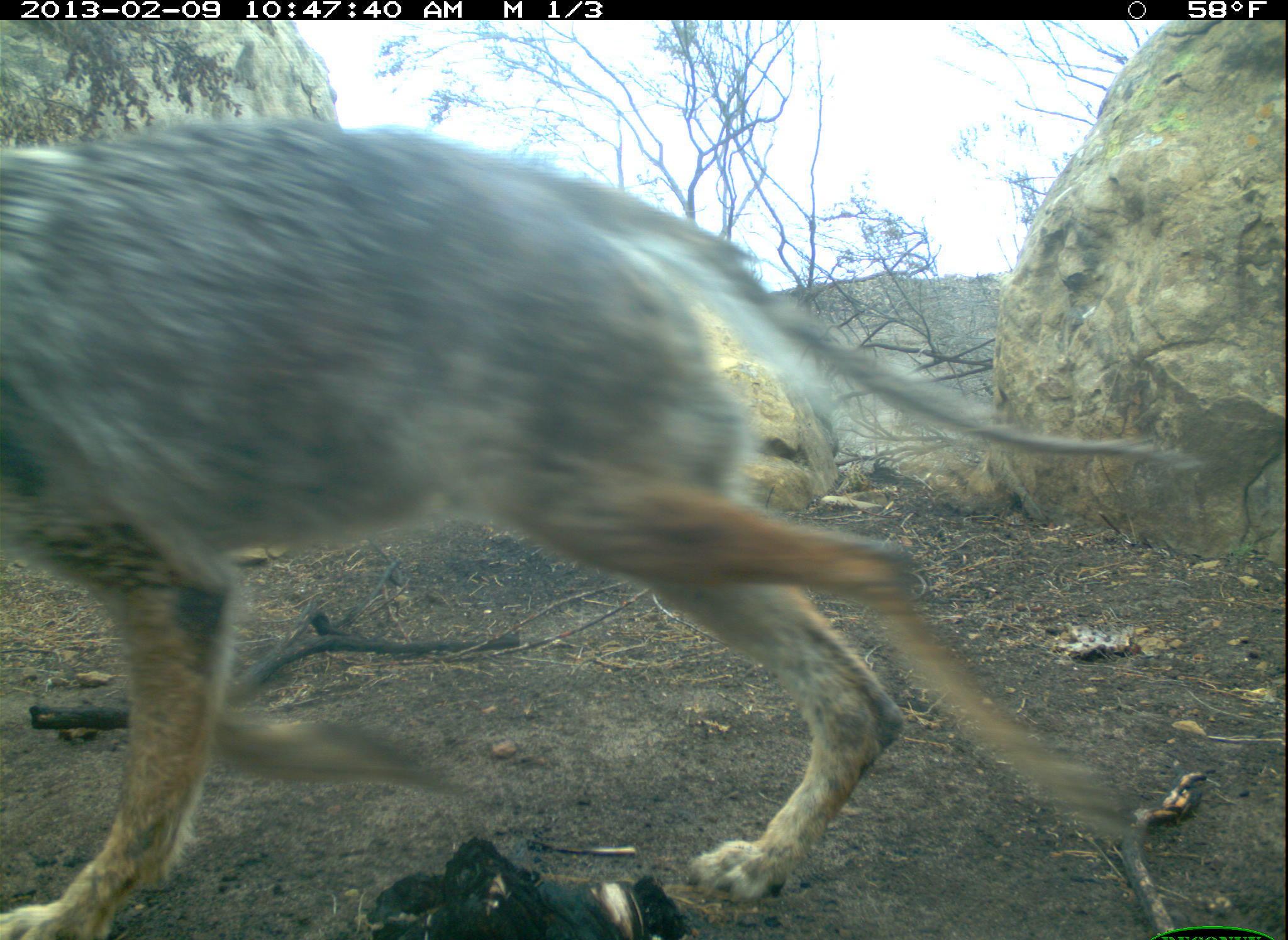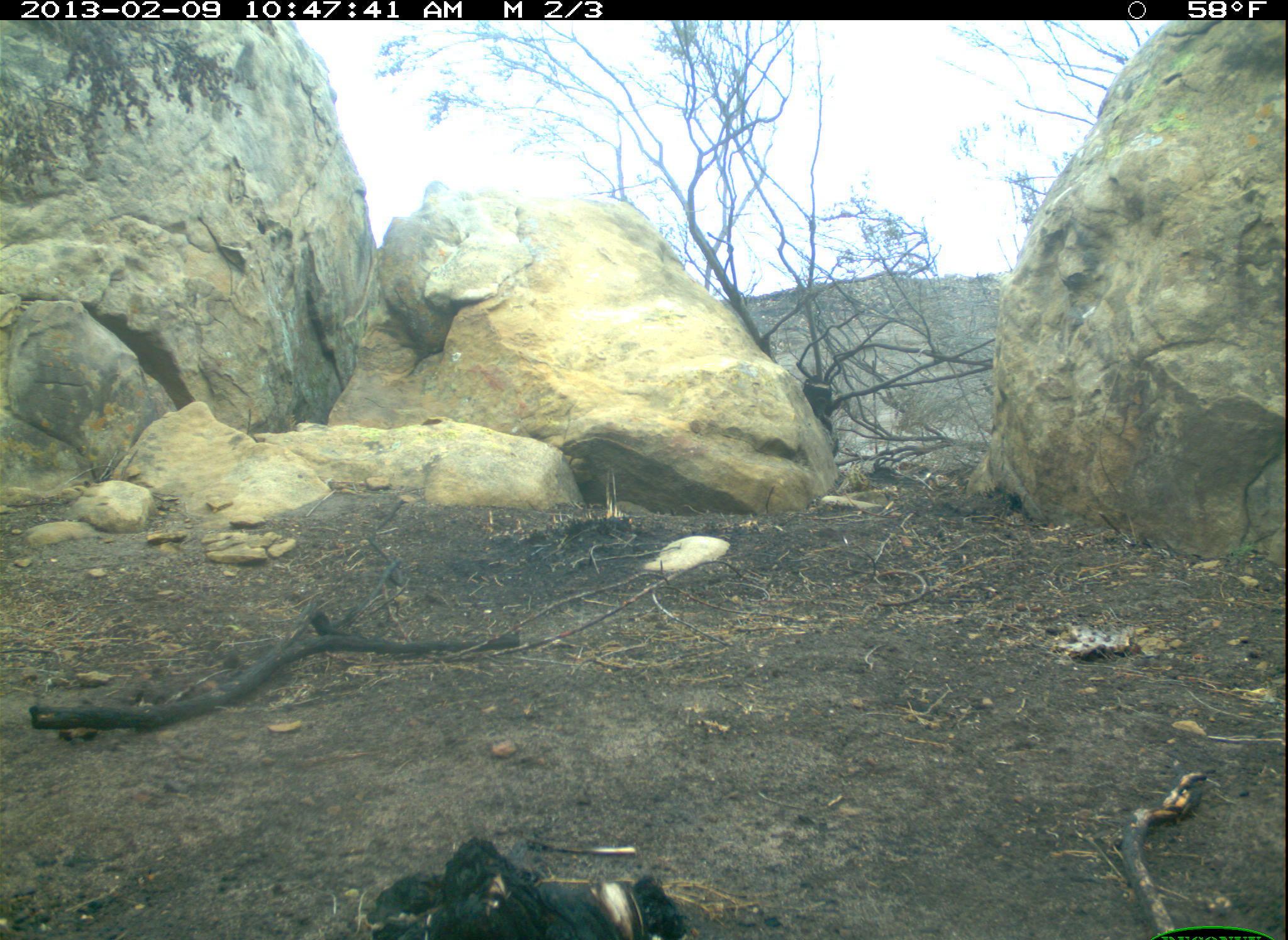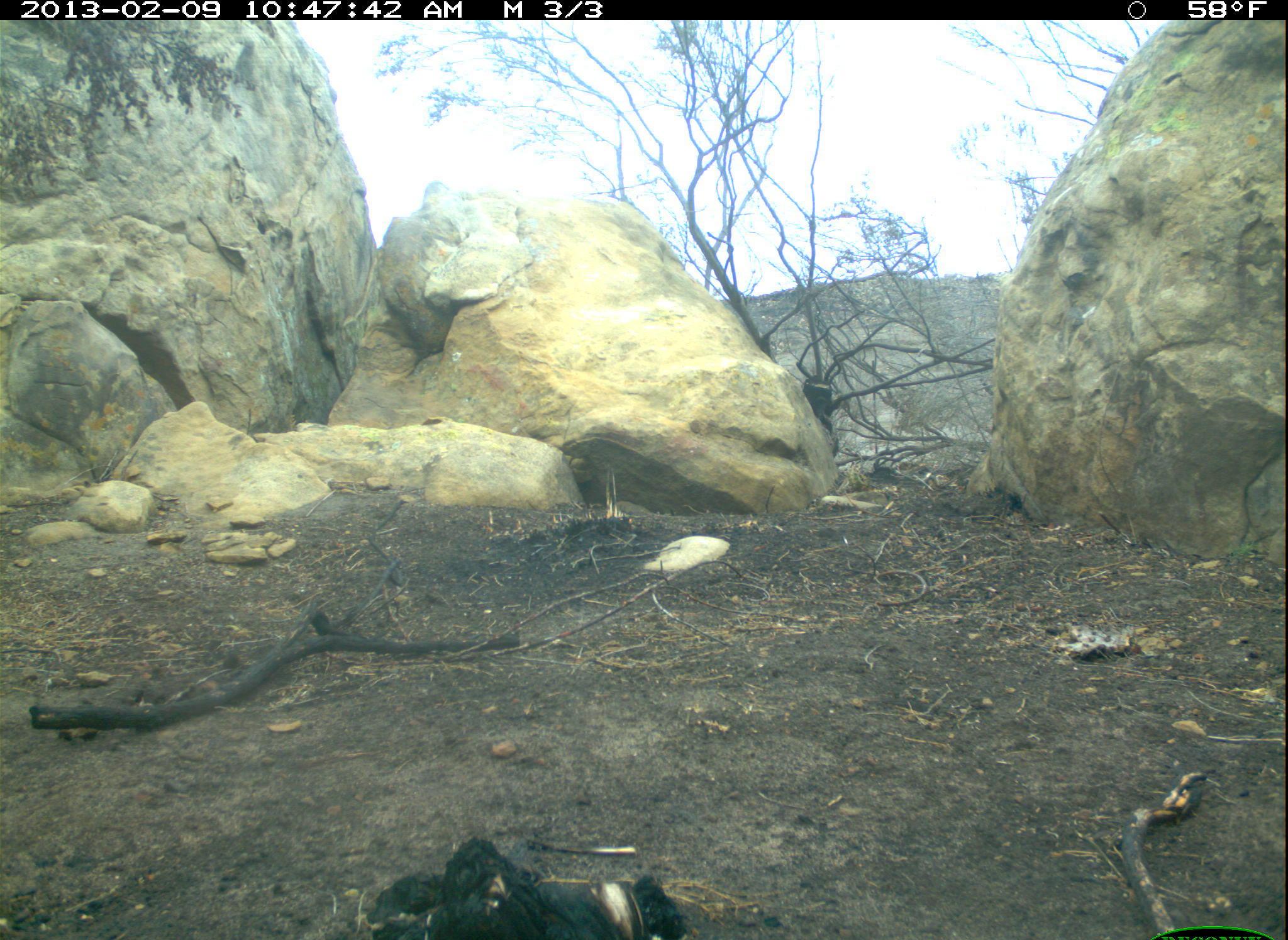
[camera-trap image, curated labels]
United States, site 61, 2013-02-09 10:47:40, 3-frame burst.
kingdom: Animalia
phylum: Chordata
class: Mammalia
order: Carnivora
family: Canidae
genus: Canis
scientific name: Canis latrans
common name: coyote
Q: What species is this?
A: Coyote (Canis latrans).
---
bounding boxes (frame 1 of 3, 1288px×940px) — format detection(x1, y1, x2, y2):
coyote: detection(3, 106, 1198, 915)